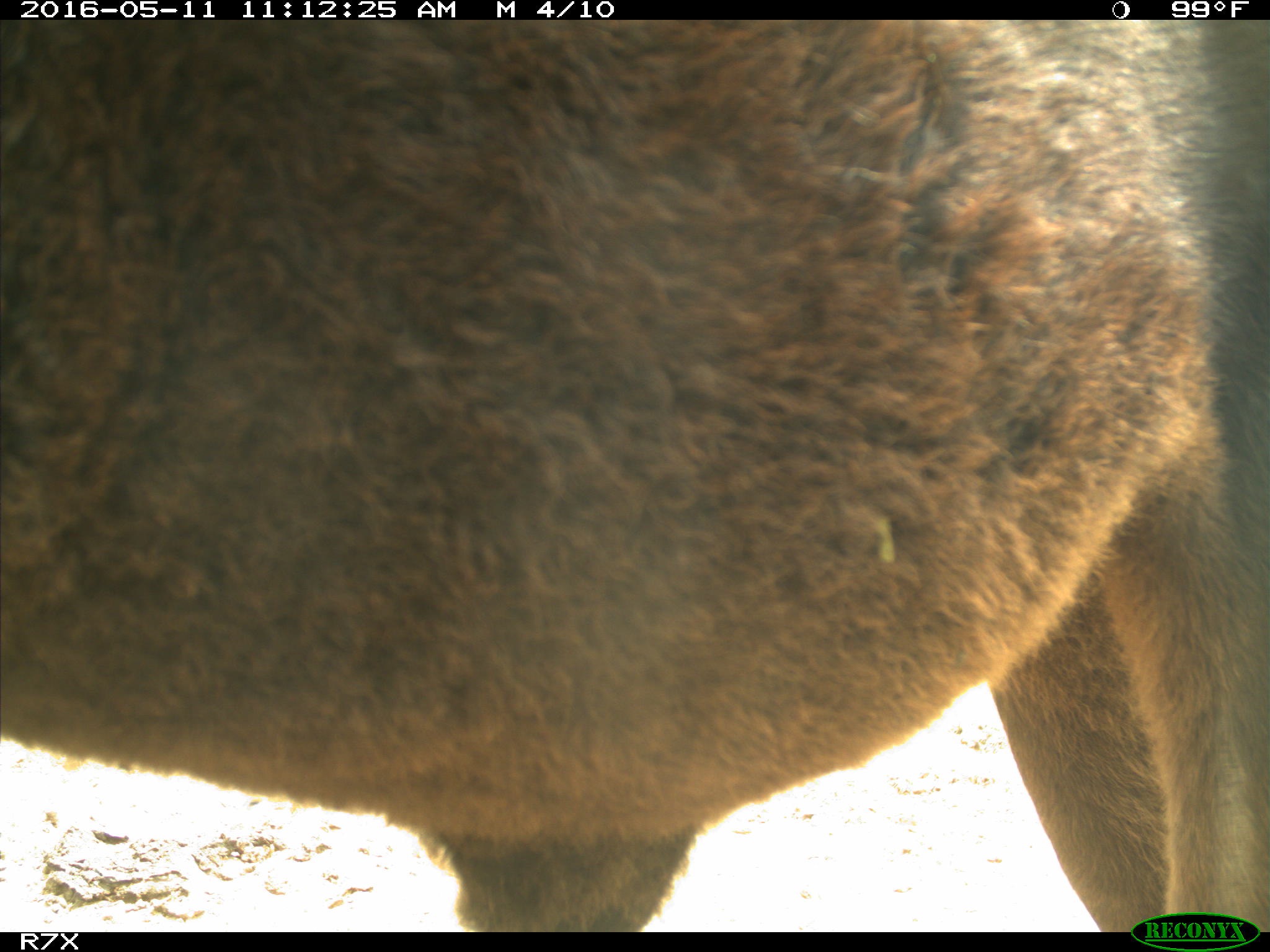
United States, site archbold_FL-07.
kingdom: Animalia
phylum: Chordata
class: Mammalia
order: Artiodactyla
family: Bovidae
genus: Bos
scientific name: Bos taurus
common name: domestic cow